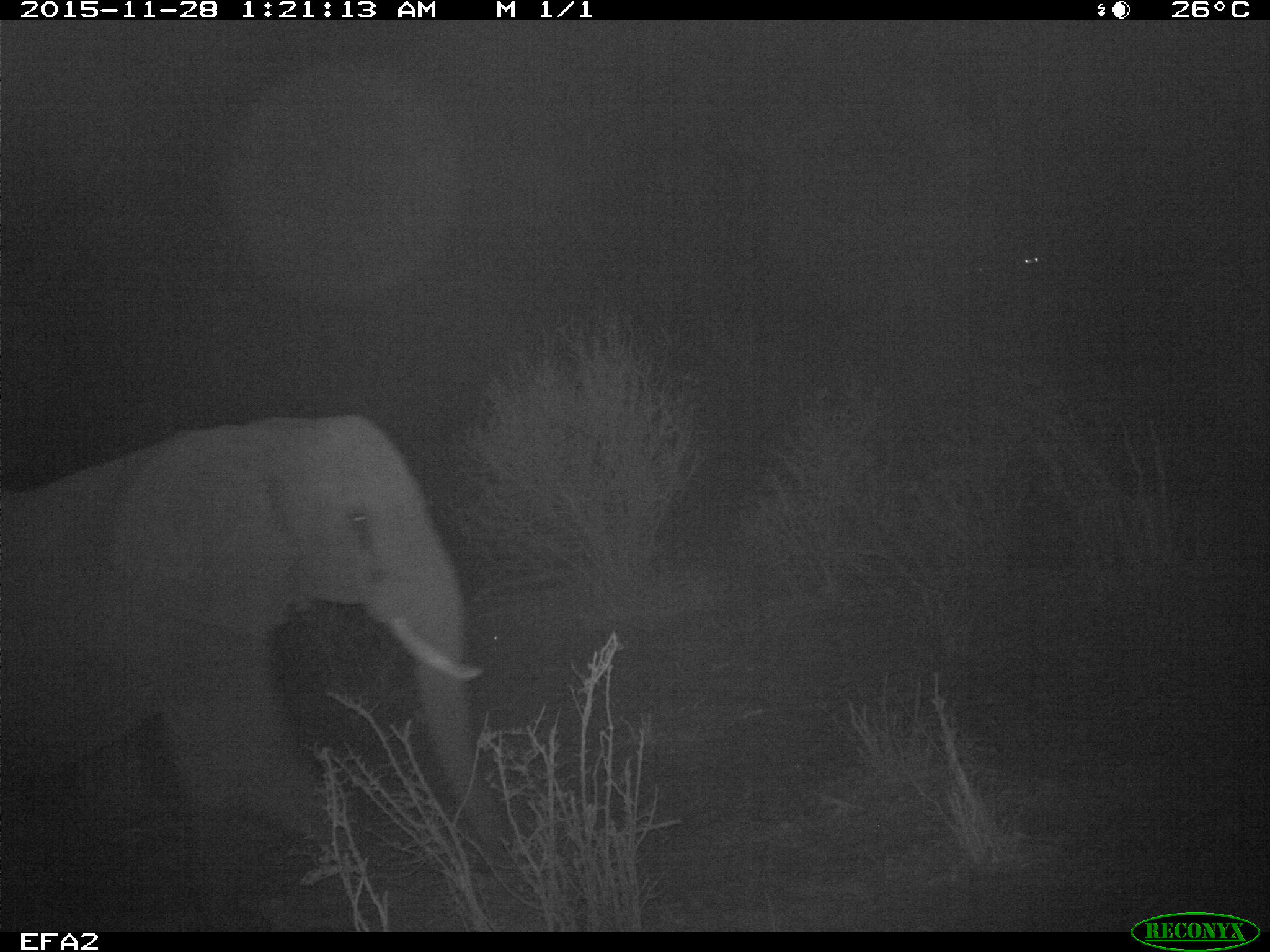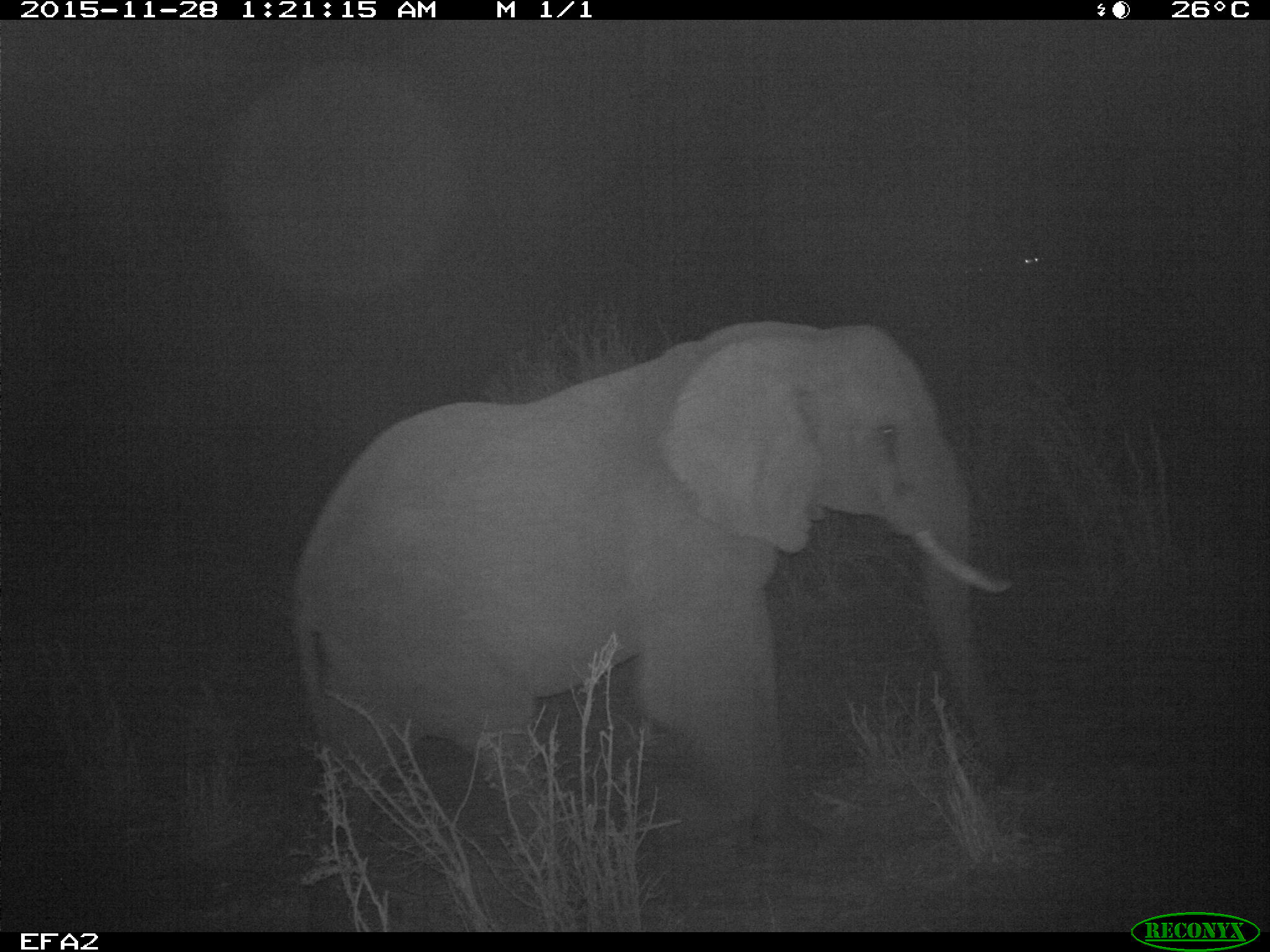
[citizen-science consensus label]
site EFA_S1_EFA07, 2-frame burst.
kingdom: Animalia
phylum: Chordata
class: Mammalia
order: Proboscidea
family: Elephantidae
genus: Loxodonta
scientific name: Loxodonta africana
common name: african bush elephant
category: elephant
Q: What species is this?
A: Elephant (african bush elephant) (Loxodonta africana).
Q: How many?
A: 1.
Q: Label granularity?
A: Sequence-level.